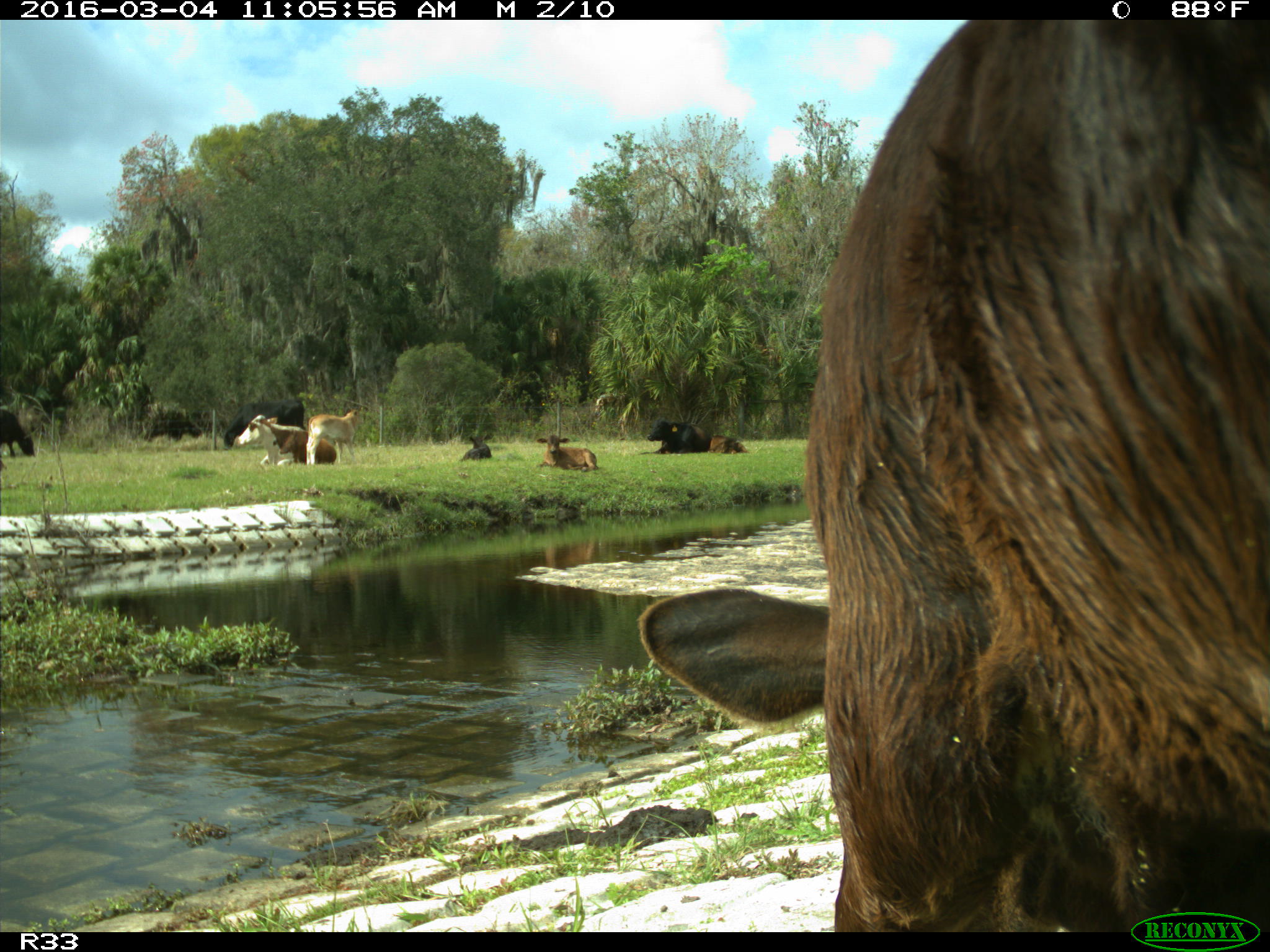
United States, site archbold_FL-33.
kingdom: Animalia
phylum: Chordata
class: Mammalia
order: Artiodactyla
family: Bovidae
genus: Bos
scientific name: Bos taurus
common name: domestic cow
Bos taurus (domestic cow).